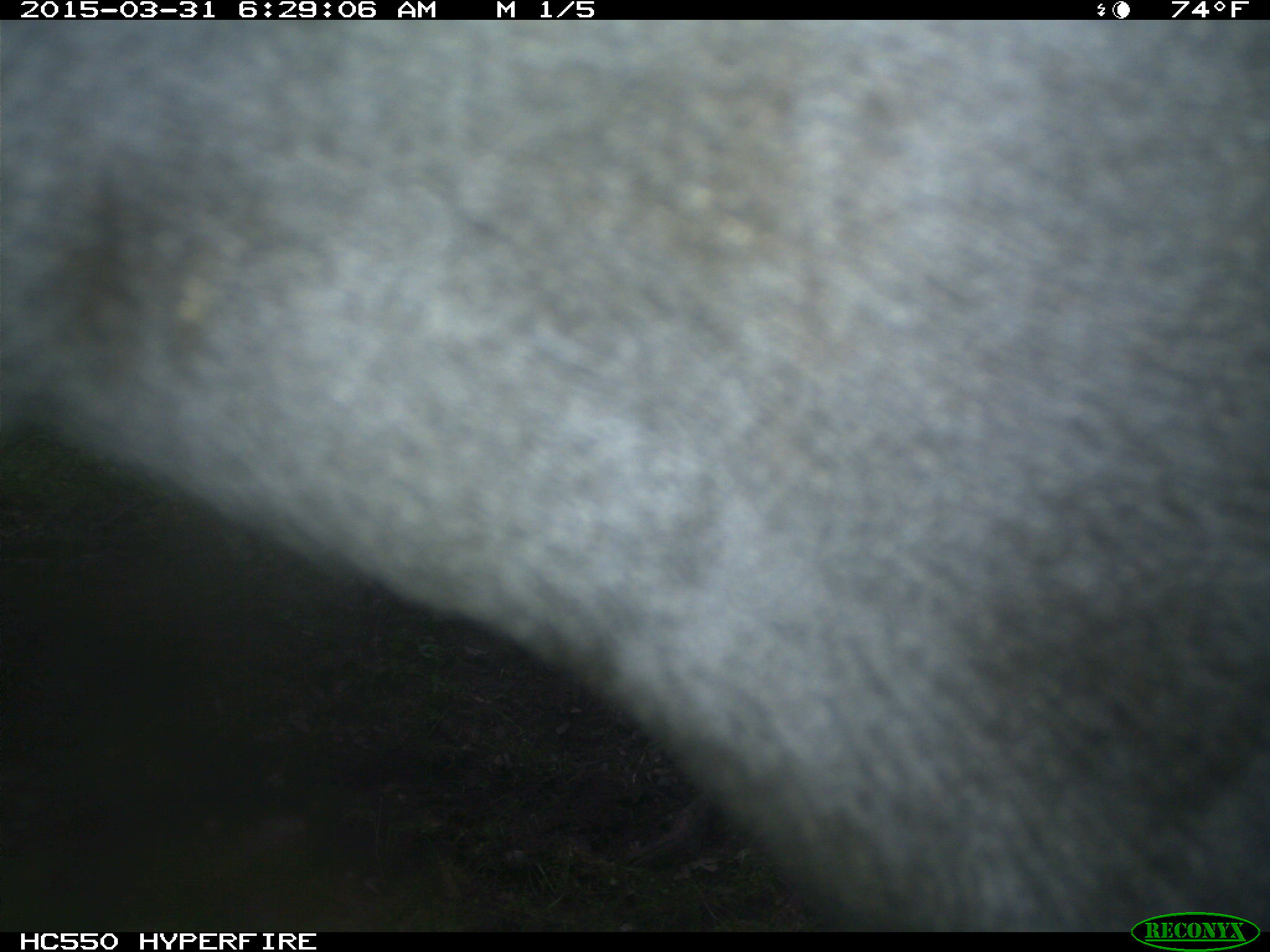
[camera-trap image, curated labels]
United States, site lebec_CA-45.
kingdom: Animalia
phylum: Chordata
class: Mammalia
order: Artiodactyla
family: Bovidae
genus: Bos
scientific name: Bos taurus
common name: domestic cow